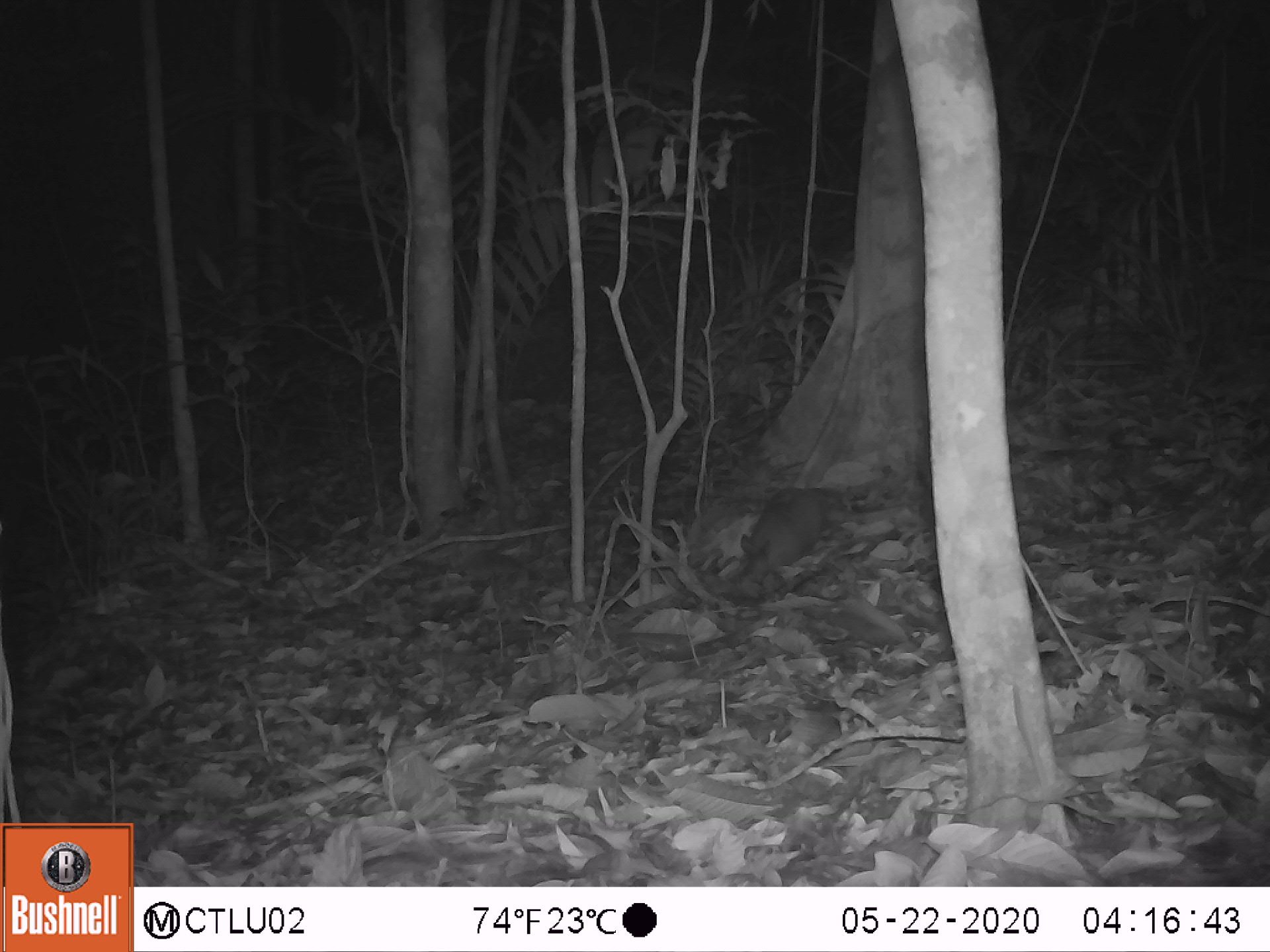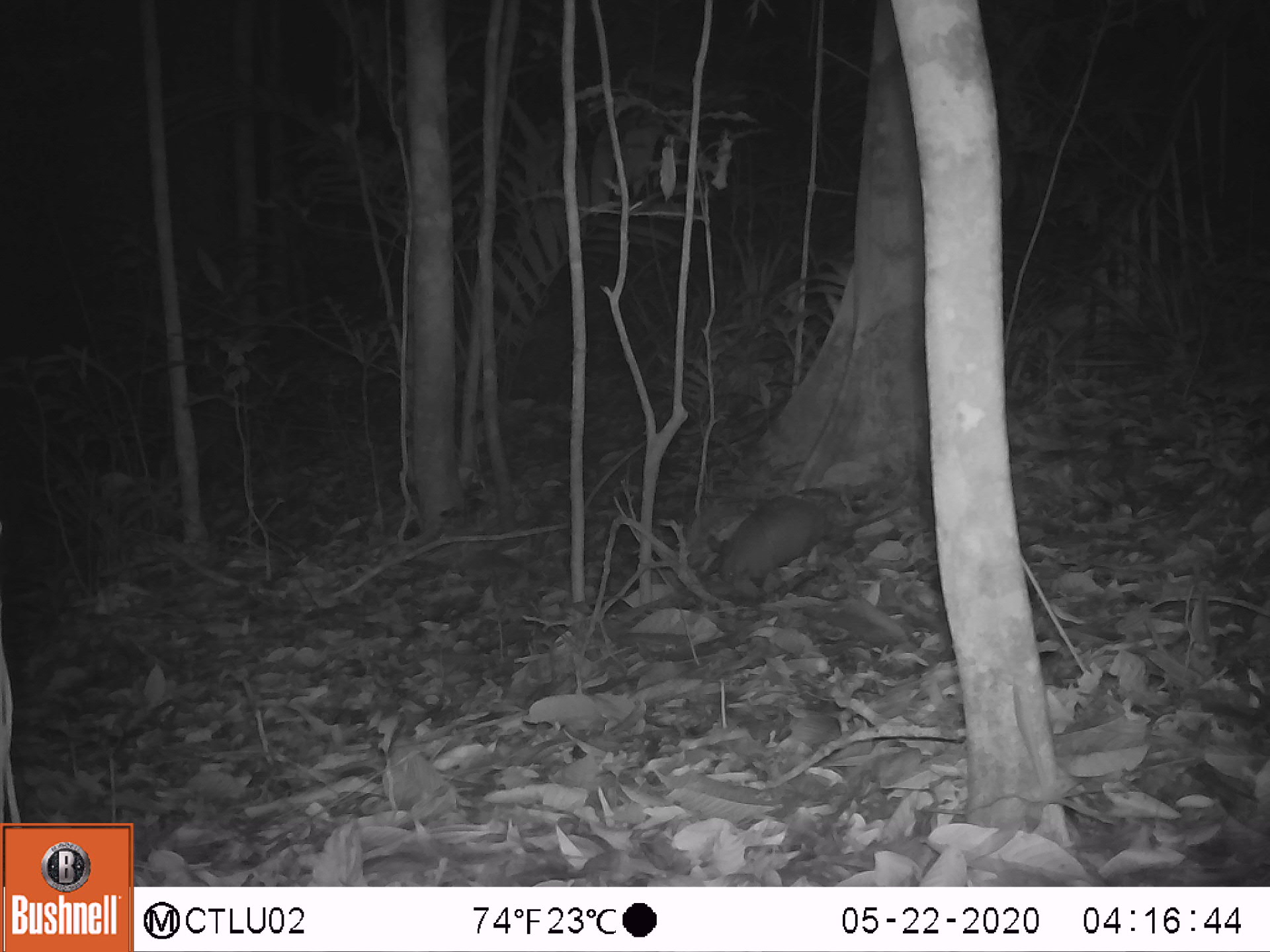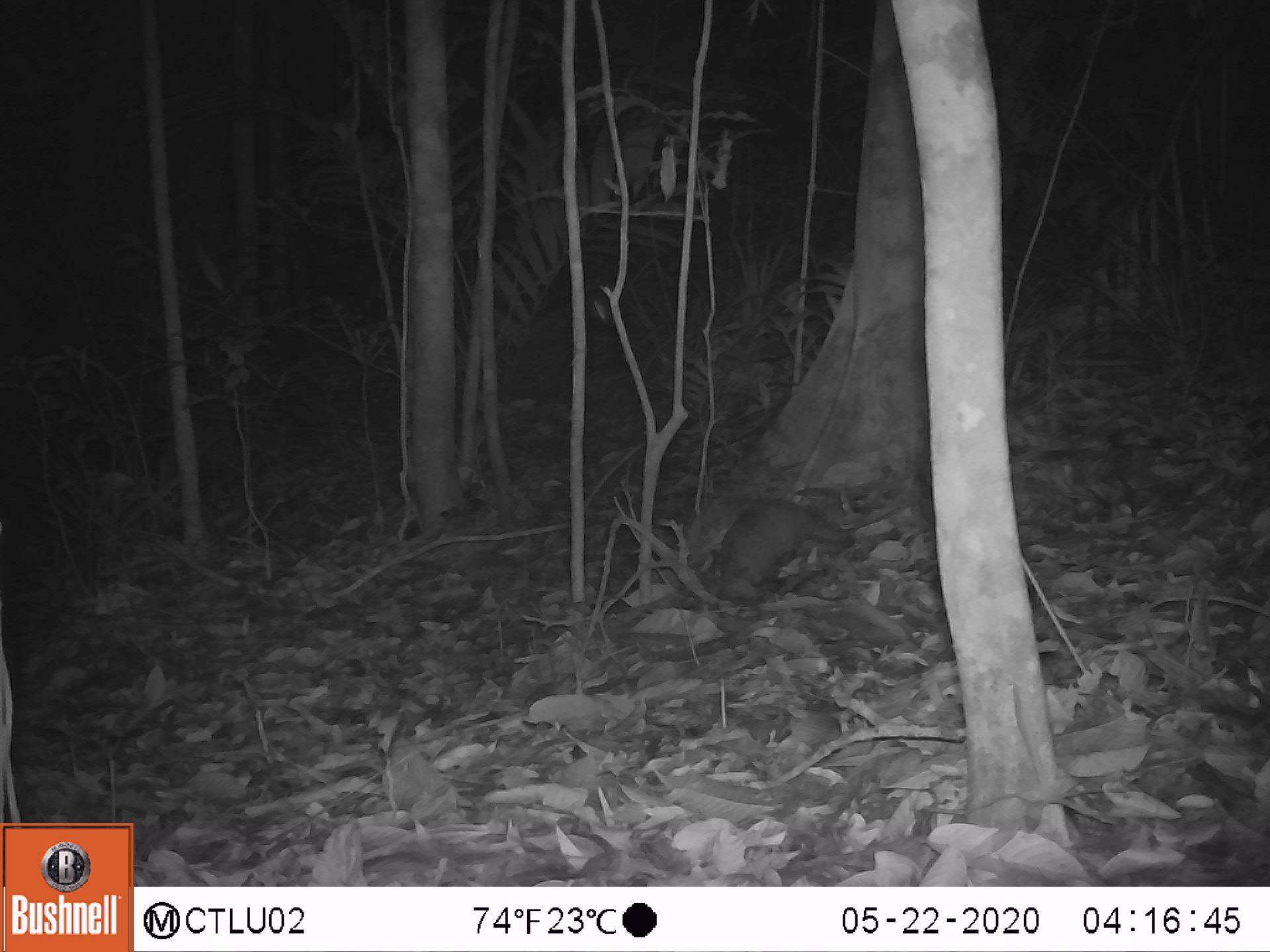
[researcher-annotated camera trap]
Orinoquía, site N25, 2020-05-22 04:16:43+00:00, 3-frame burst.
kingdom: Animalia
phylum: Chordata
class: Mammalia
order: Cingulata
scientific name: Cingulata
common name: armadillo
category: unknown armadillo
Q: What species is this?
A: Unknown armadillo (armadillo) (Cingulata).